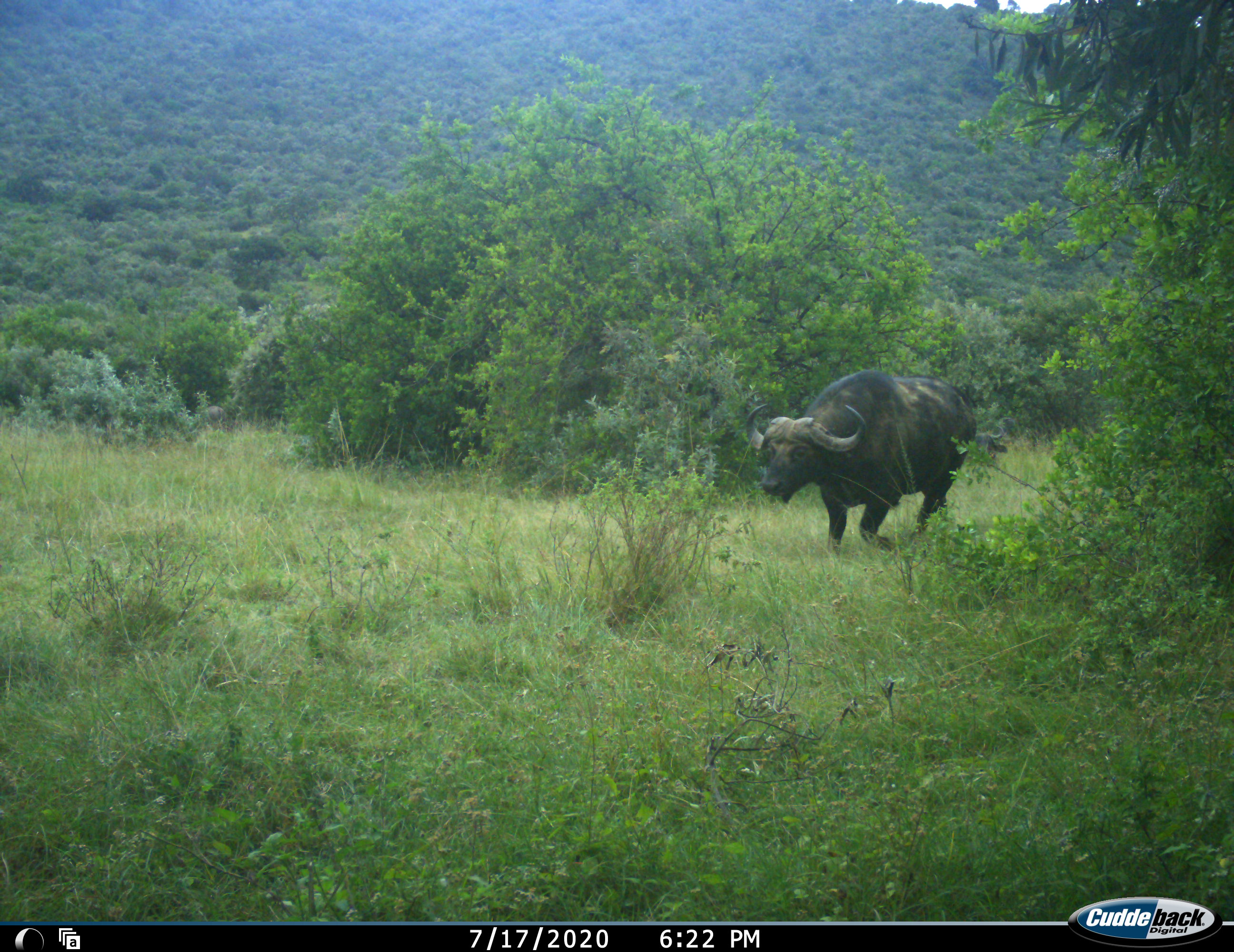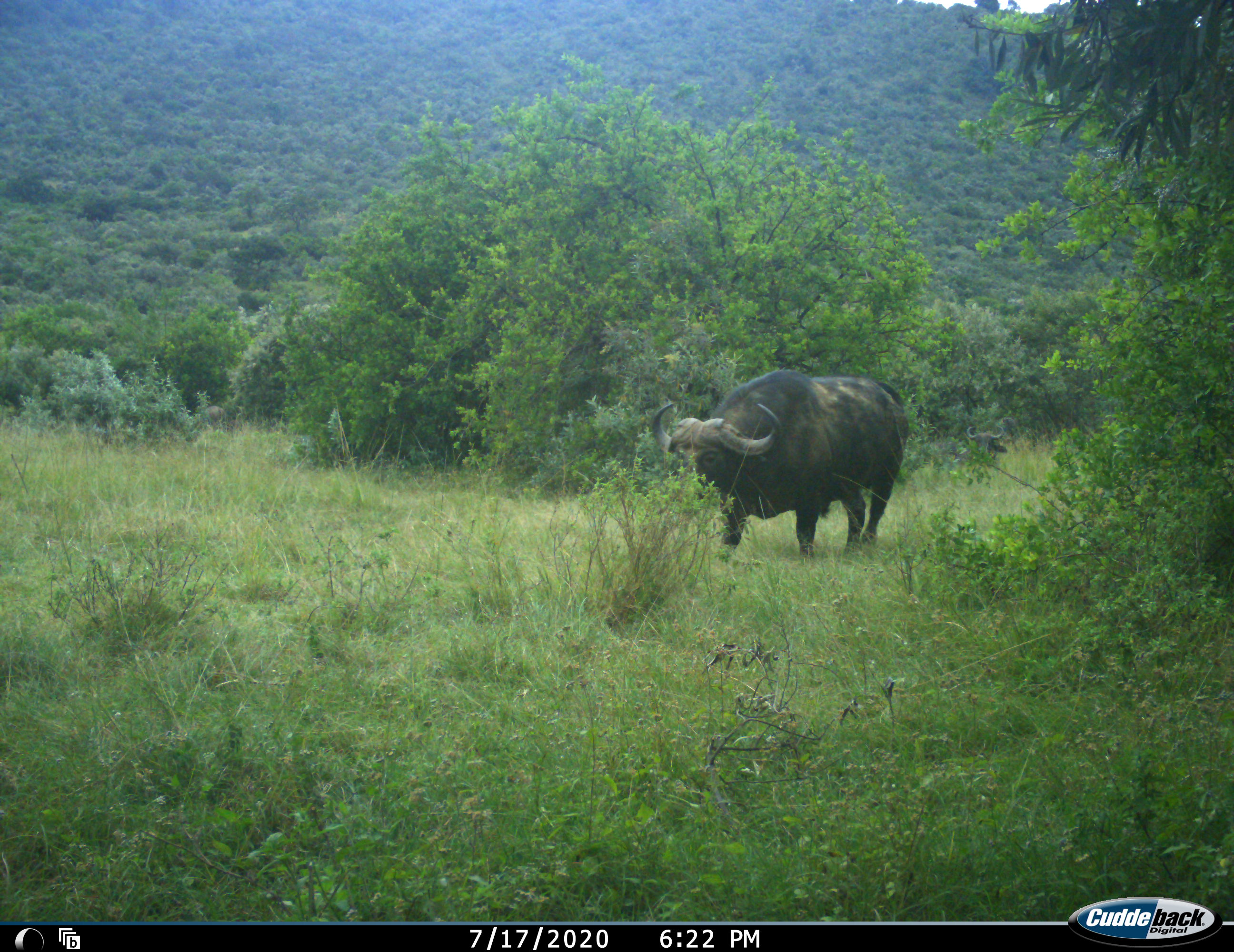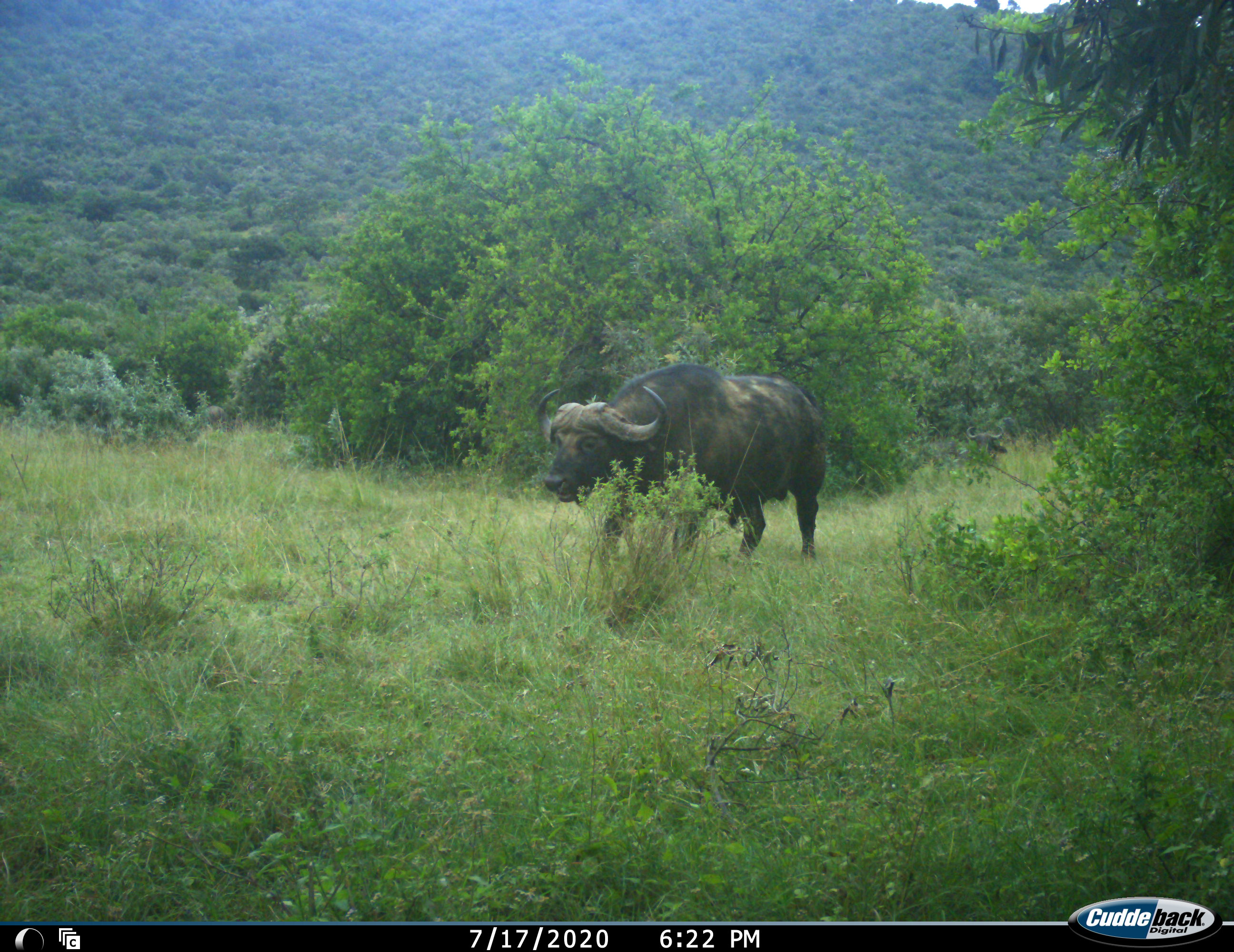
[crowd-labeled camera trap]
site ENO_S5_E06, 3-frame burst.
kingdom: Animalia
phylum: Chordata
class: Mammalia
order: Artiodactyla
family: Bovidae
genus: Syncerus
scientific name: Syncerus caffer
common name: african buffalo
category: buffalo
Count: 1.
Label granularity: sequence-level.